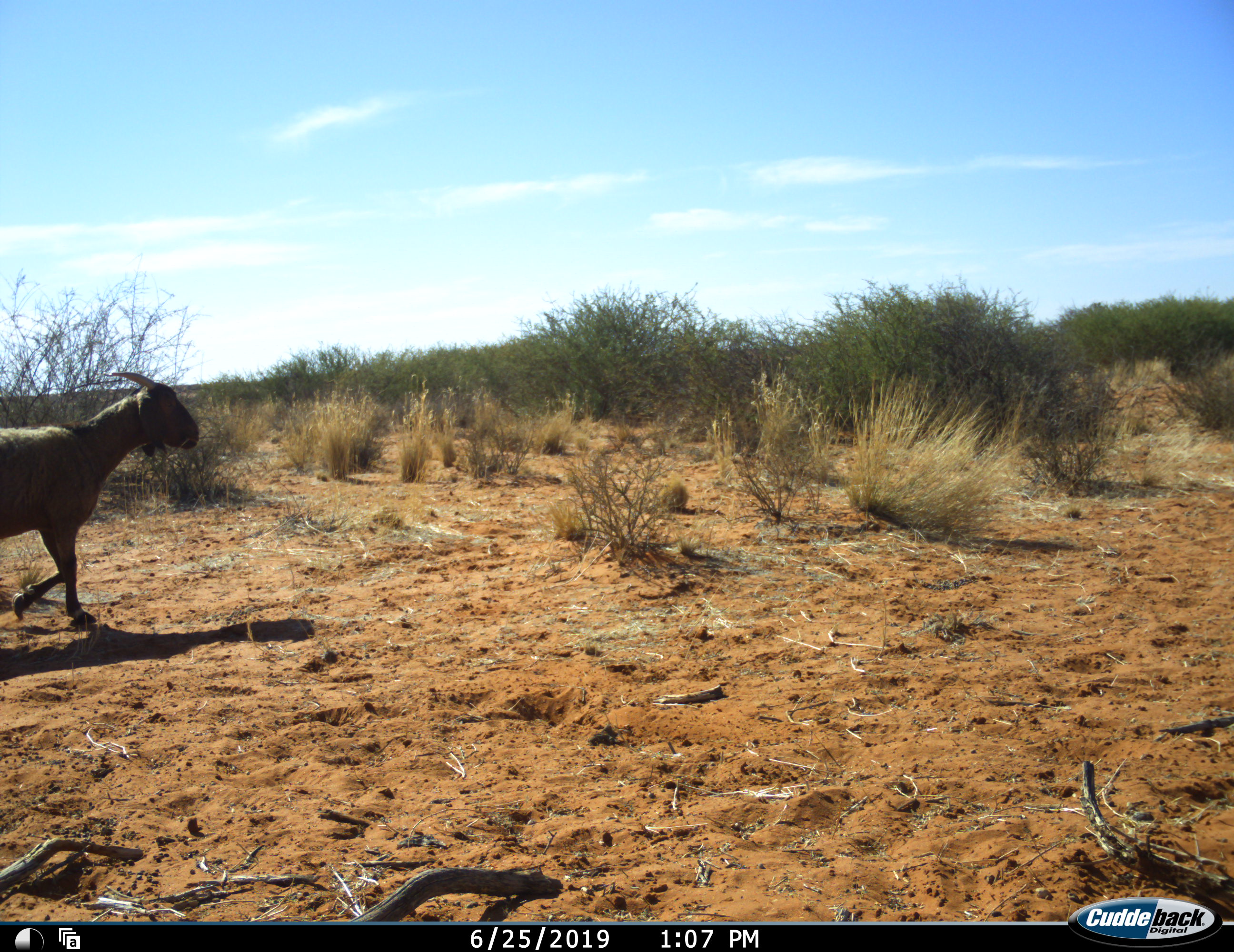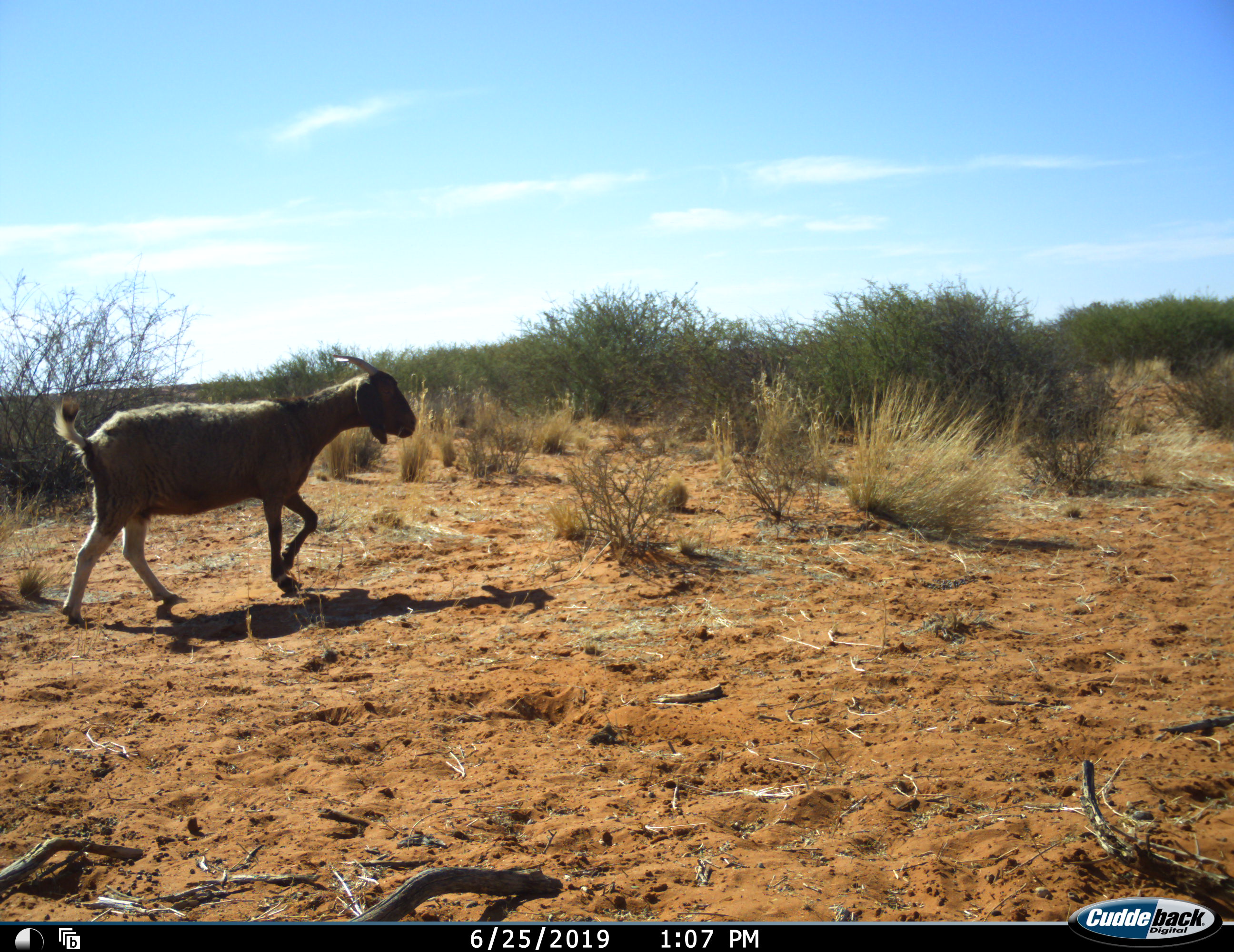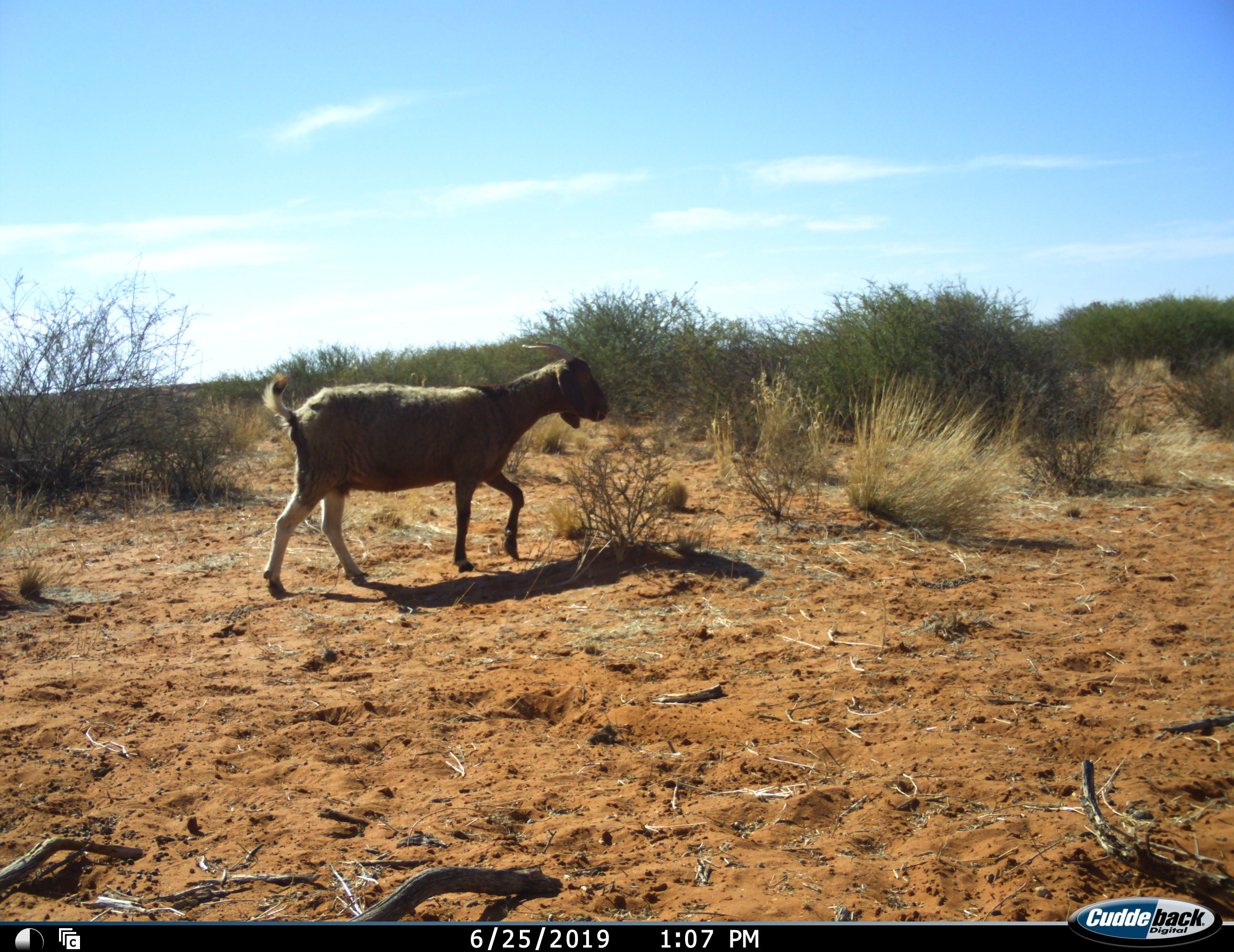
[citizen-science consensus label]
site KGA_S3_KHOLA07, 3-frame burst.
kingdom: Animalia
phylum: Chordata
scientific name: Vertebrata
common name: domestic animal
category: domesticanimal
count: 1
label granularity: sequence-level